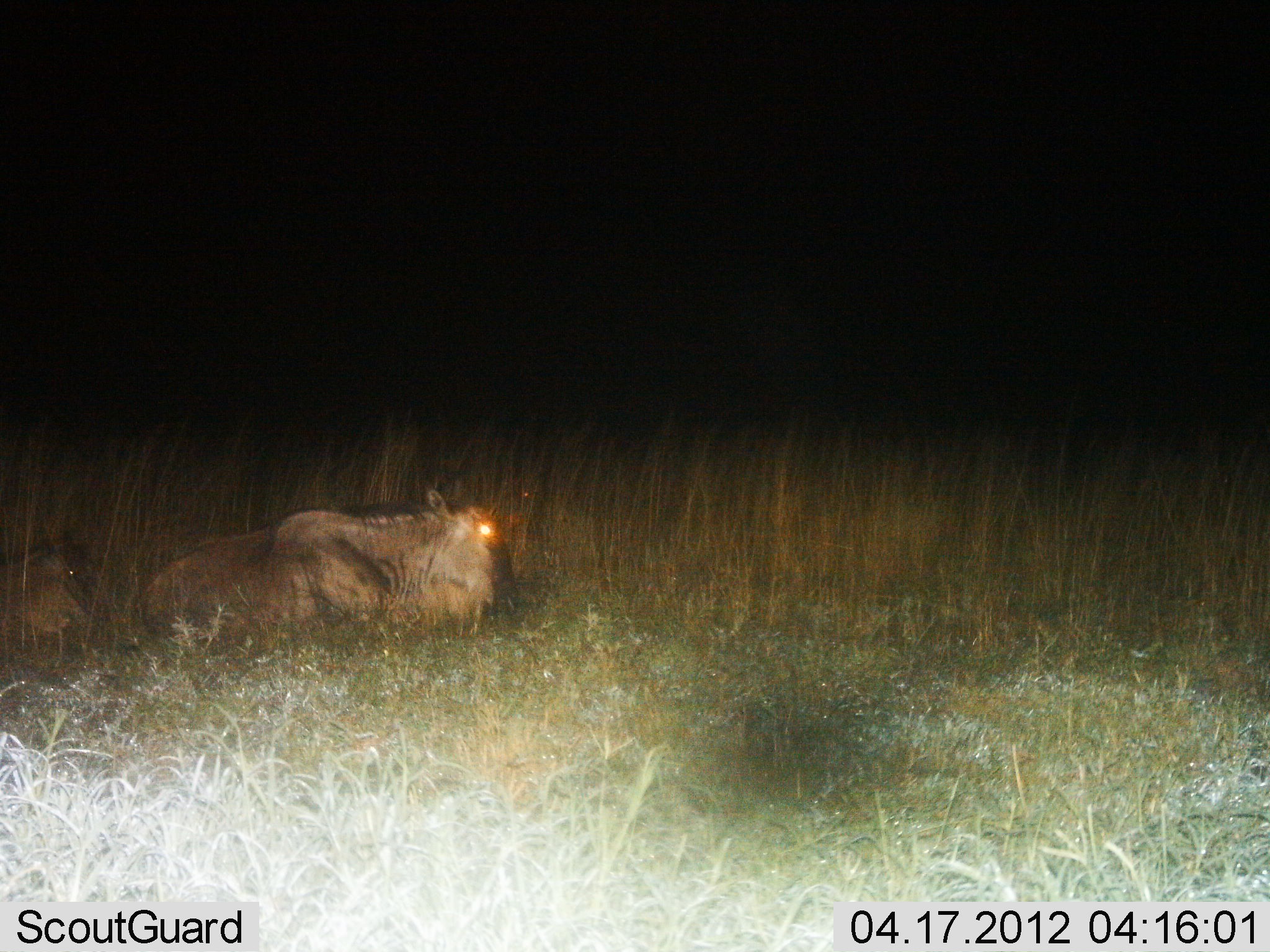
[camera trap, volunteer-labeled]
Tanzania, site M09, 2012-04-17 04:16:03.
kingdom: Animalia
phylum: Chordata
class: Mammalia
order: Artiodactyla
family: Bovidae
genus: Connochaetes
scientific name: Connochaetes taurinus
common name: blue wildebeest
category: wildebeest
Wildebeest (blue wildebeest) (Connochaetes taurinus), count 2. Behavior (volunteer vote fractions): standing 0%, resting 100%, moving 0%, interacting 0%. Young present (vote fraction): 25%. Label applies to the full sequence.